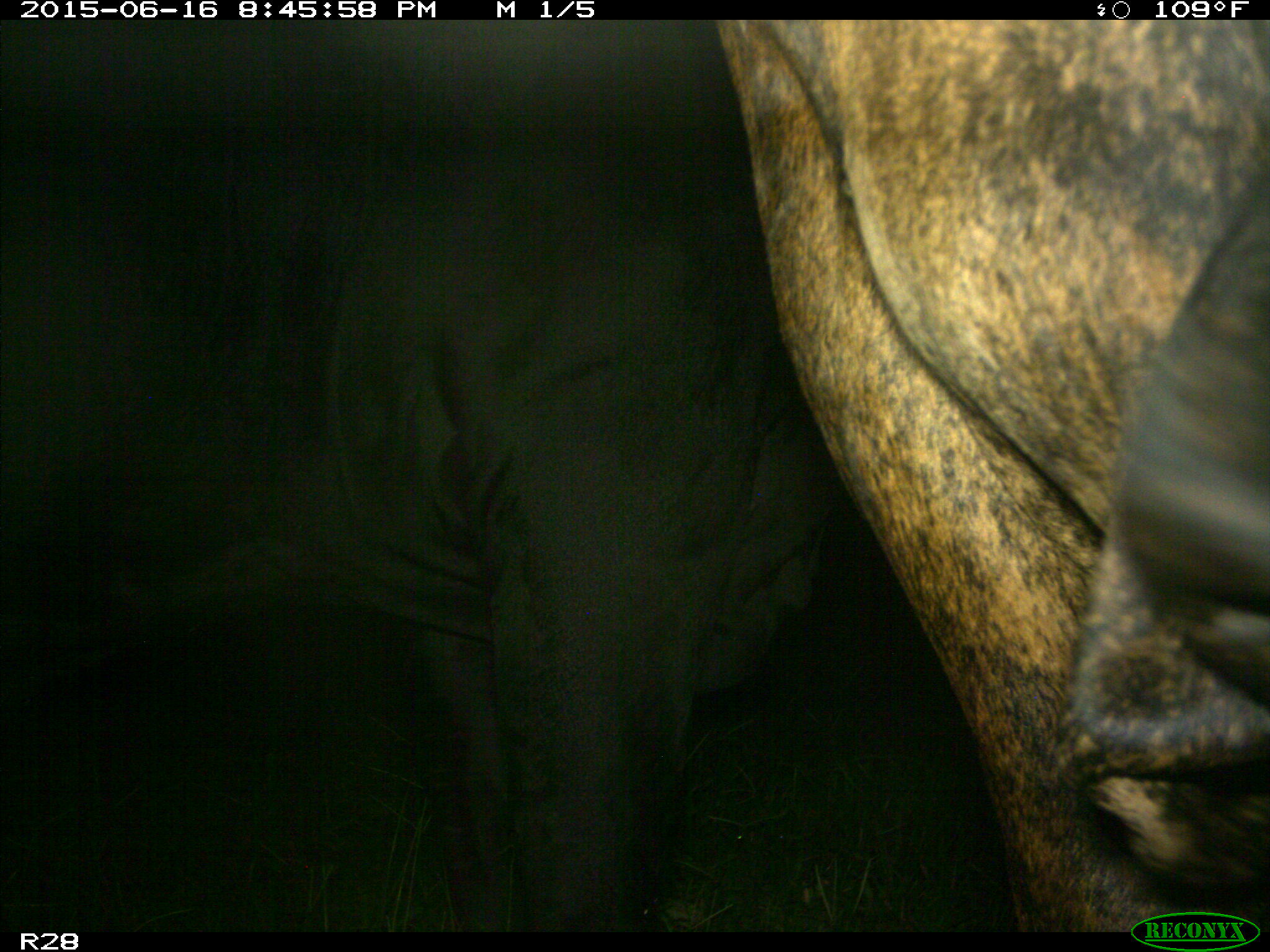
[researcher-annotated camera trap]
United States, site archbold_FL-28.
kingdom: Animalia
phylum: Chordata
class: Mammalia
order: Artiodactyla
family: Bovidae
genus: Bos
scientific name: Bos taurus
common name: domestic cow